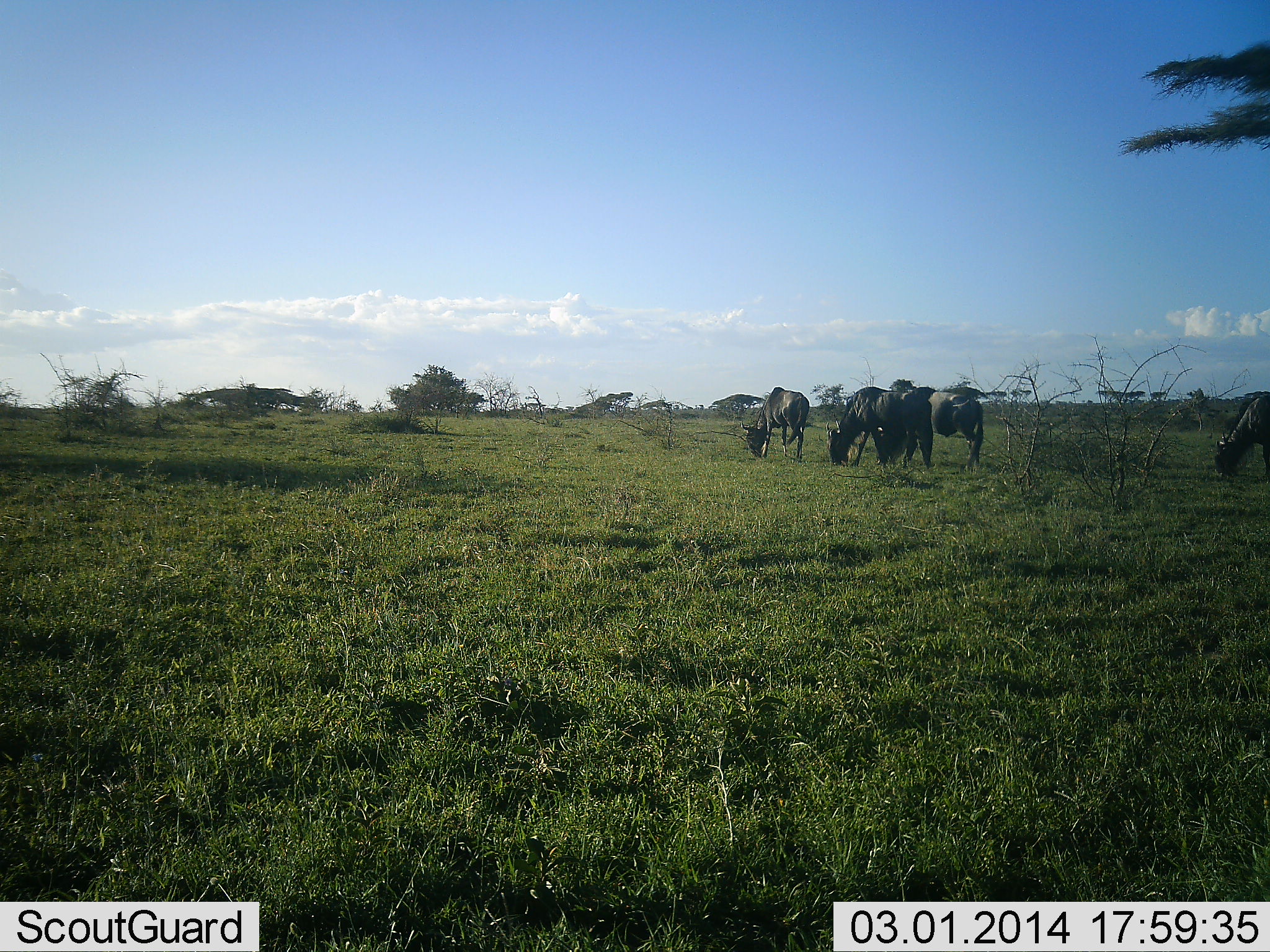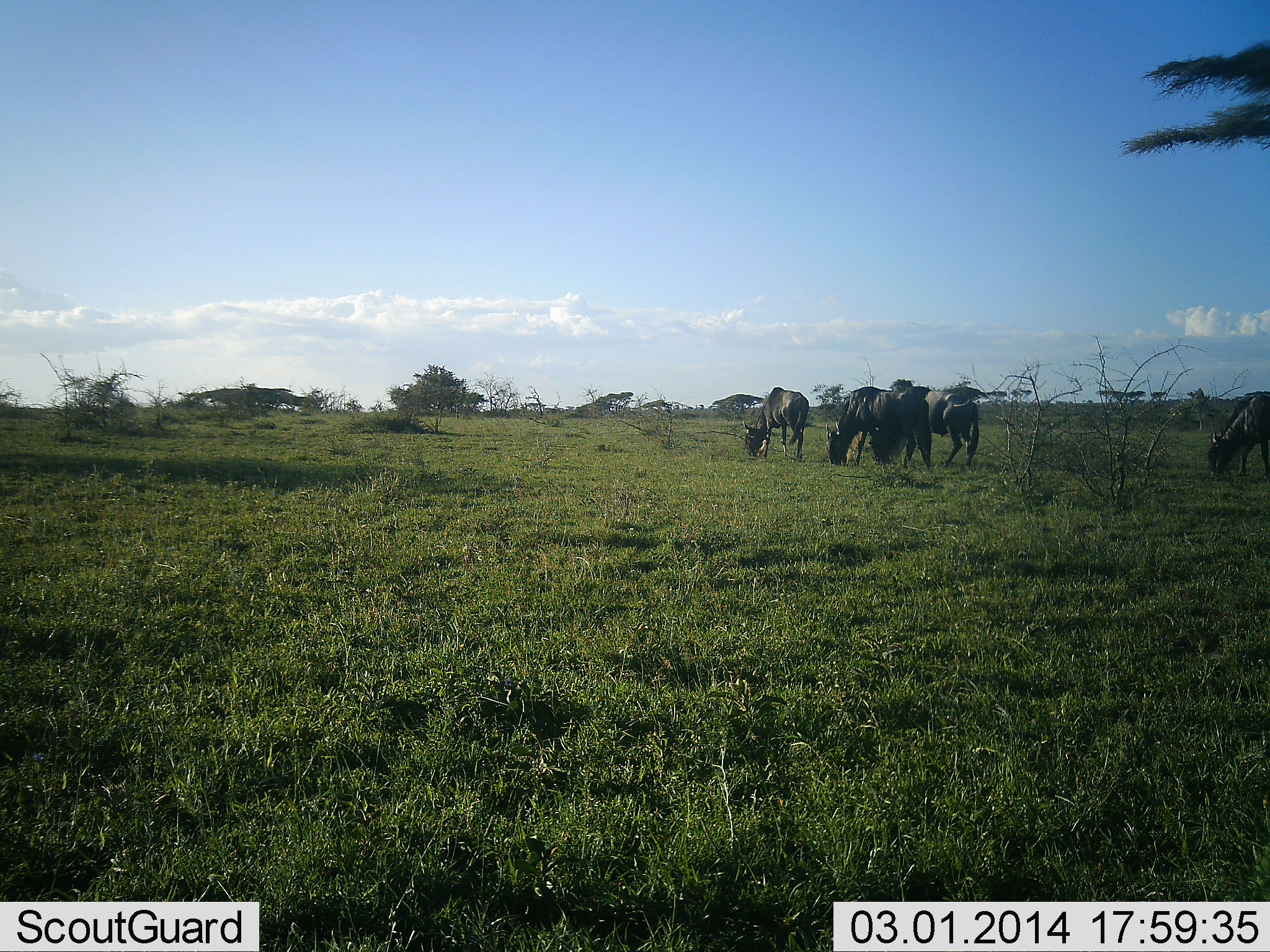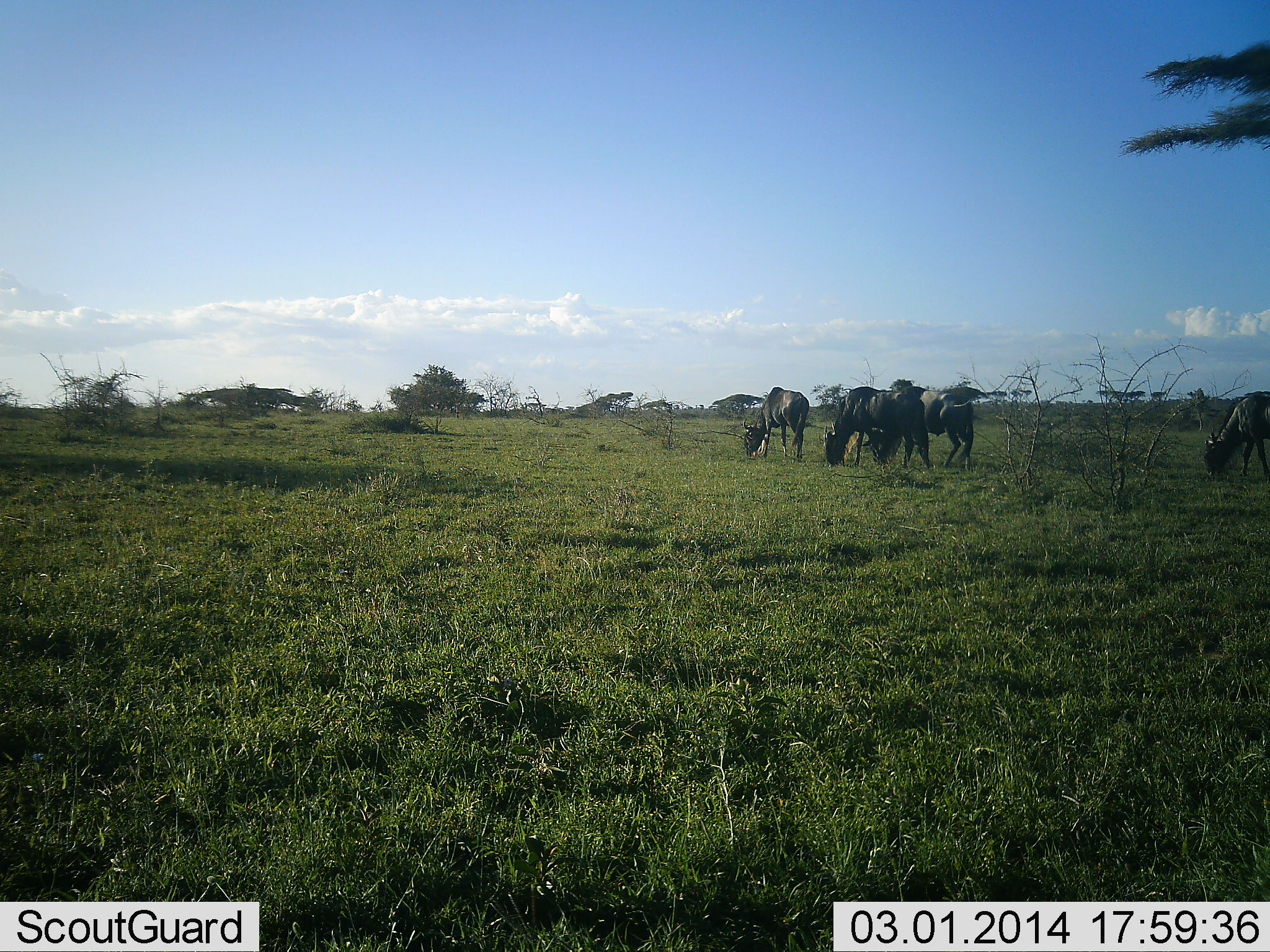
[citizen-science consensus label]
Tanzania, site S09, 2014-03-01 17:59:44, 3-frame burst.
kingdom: Animalia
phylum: Chordata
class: Mammalia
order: Artiodactyla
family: Bovidae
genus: Connochaetes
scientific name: Connochaetes taurinus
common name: blue wildebeest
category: wildebeest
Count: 5.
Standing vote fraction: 0%.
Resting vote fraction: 0%.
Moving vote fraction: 20%.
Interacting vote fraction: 0%.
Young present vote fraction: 0%.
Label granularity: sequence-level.